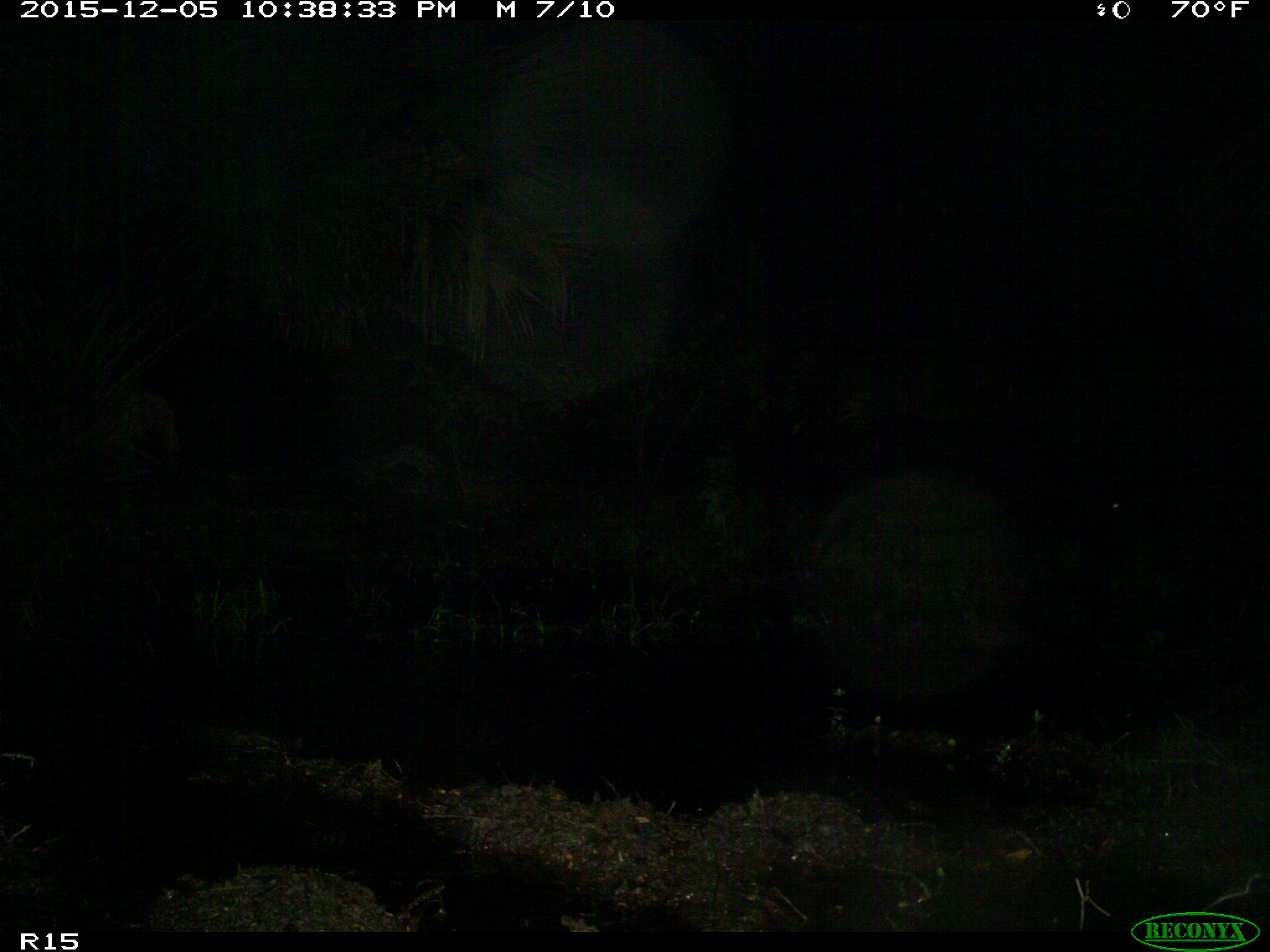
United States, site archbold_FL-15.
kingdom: Animalia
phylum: Chordata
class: Mammalia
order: Artiodactyla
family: Suidae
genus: Sus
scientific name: Sus scrofa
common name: wild boar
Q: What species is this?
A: Sus scrofa (wild boar).